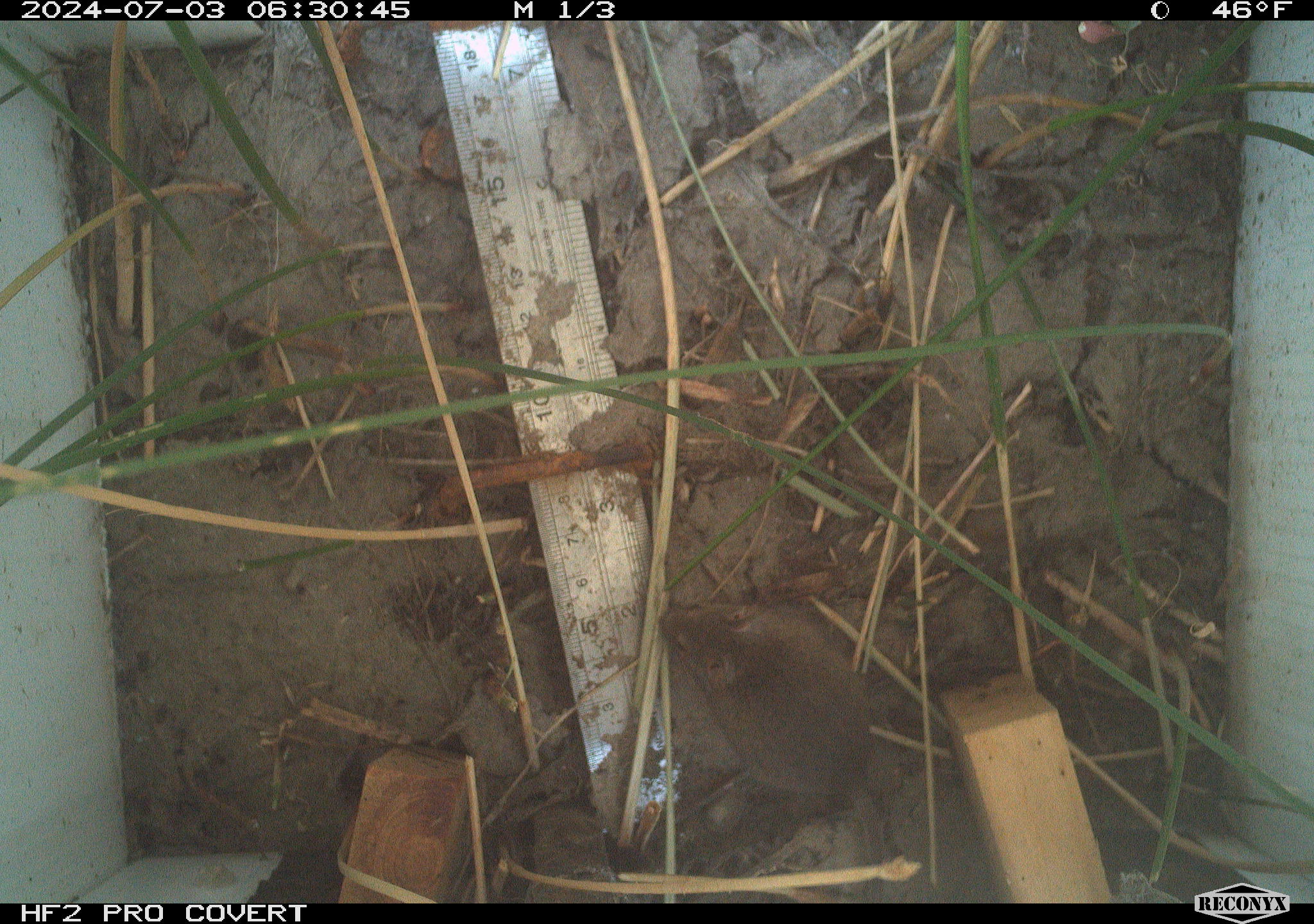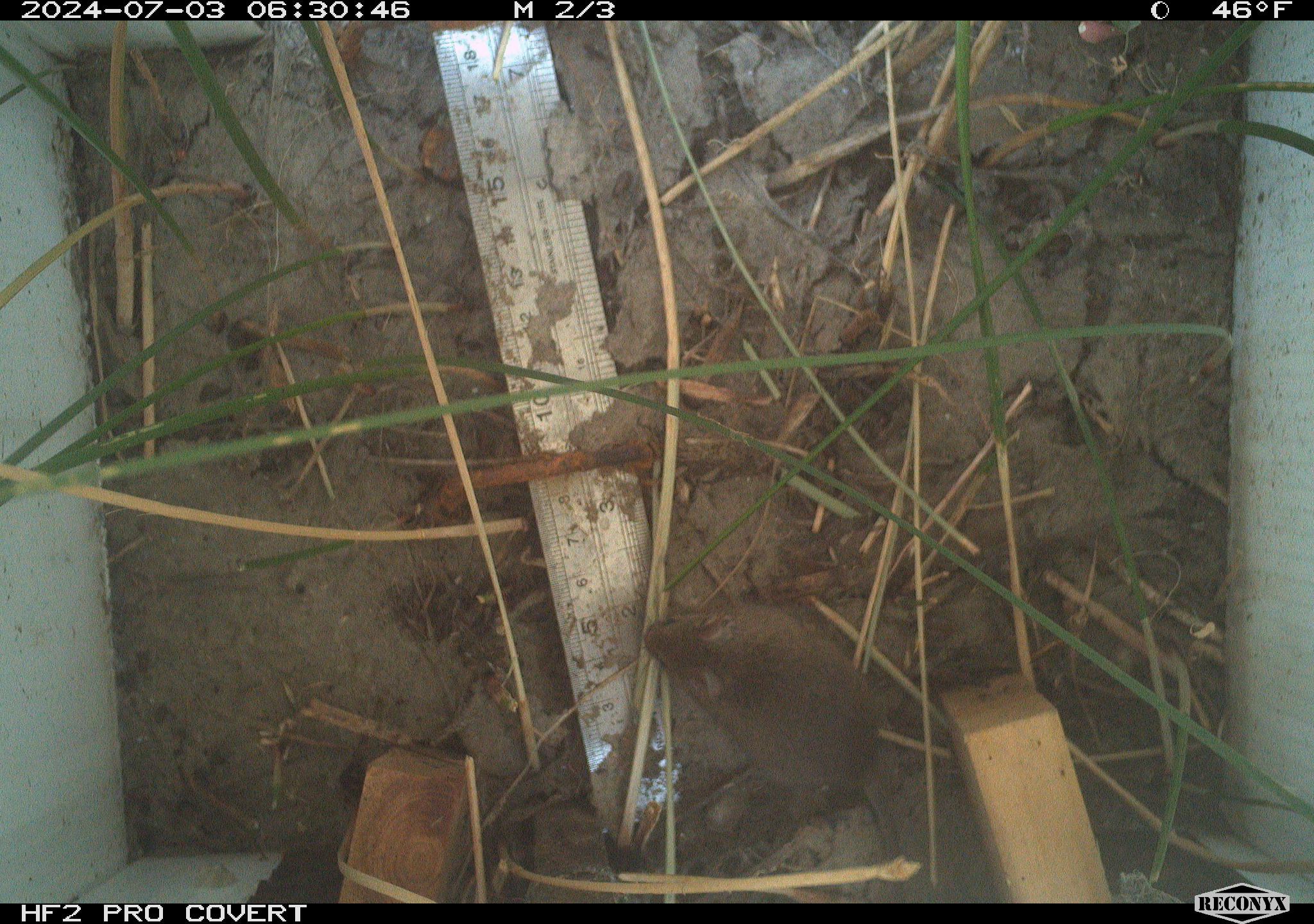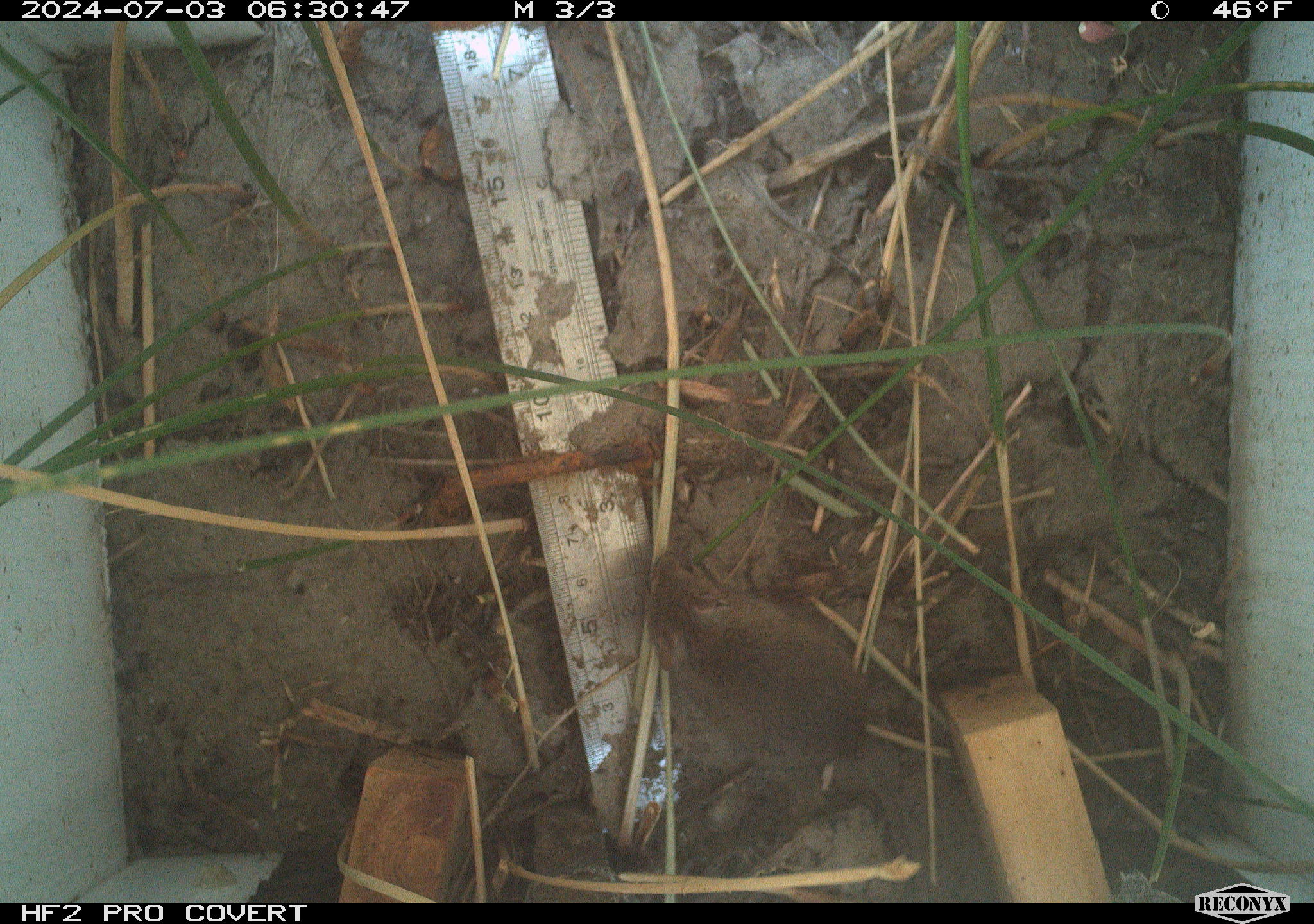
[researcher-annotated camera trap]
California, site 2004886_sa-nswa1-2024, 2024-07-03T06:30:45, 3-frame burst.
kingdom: Animalia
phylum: Chordata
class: Mammalia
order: Rodentia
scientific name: Rodentia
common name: rodent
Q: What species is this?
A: Rodent (Rodentia).